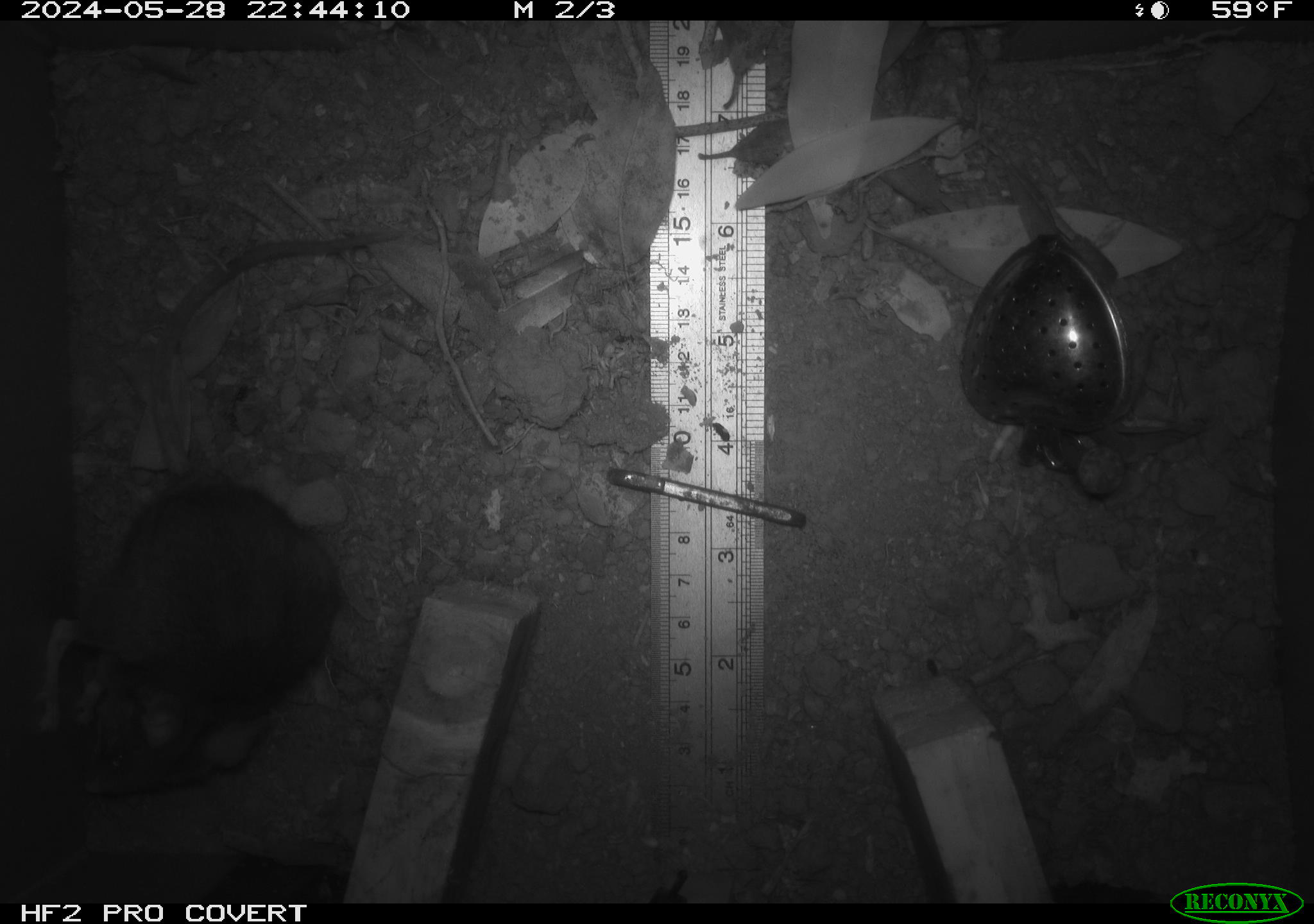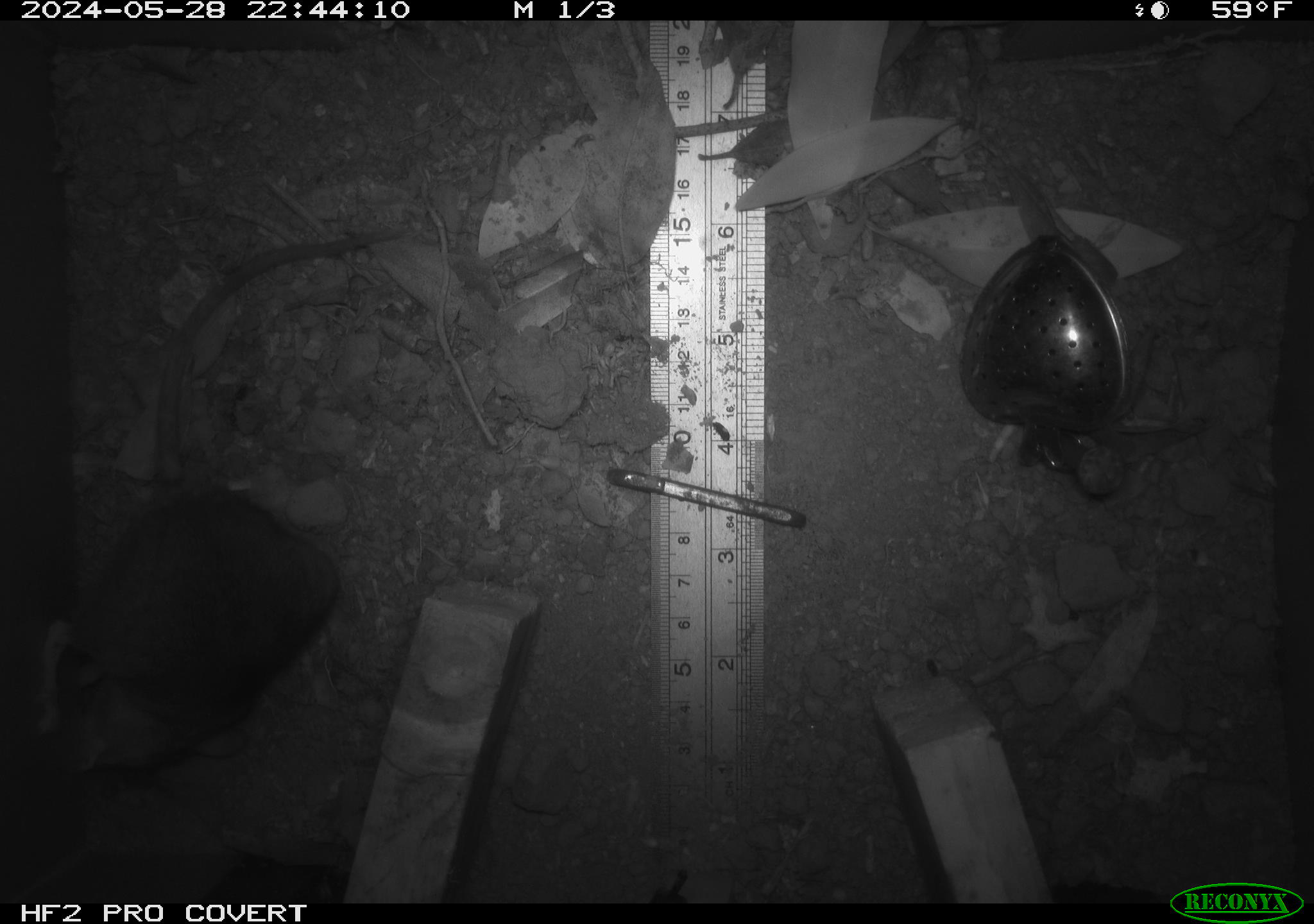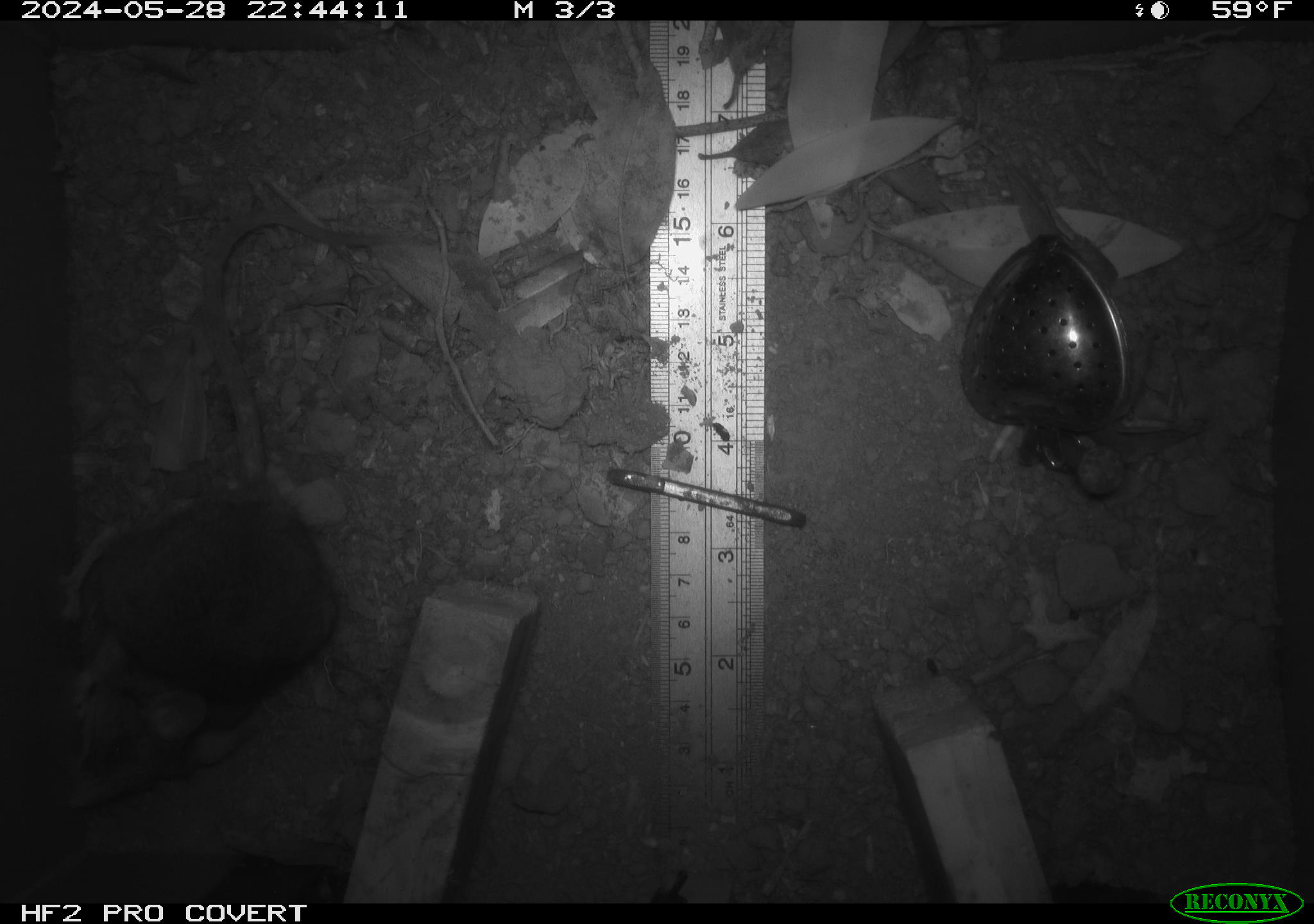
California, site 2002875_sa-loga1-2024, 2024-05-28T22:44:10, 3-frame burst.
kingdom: Animalia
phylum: Chordata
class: Mammalia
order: Rodentia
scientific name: Rodentia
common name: rodent